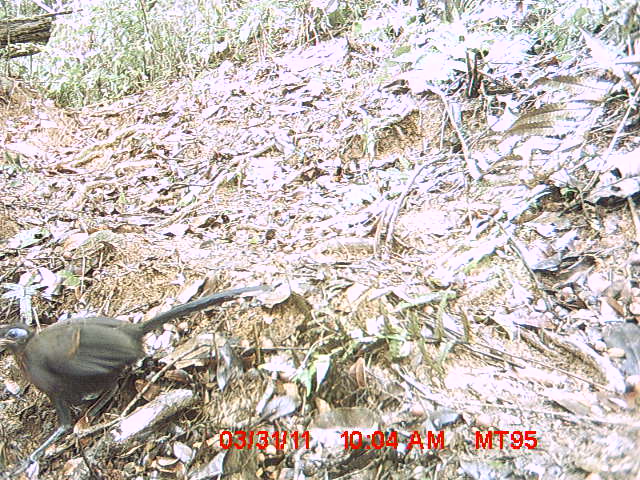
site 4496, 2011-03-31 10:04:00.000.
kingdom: Animalia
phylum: Chordata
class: Aves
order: Cuculiformes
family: Cuculidae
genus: Coua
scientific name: Coua caerulea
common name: blue coua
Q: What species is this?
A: Coua caerulea (blue coua).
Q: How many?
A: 1.